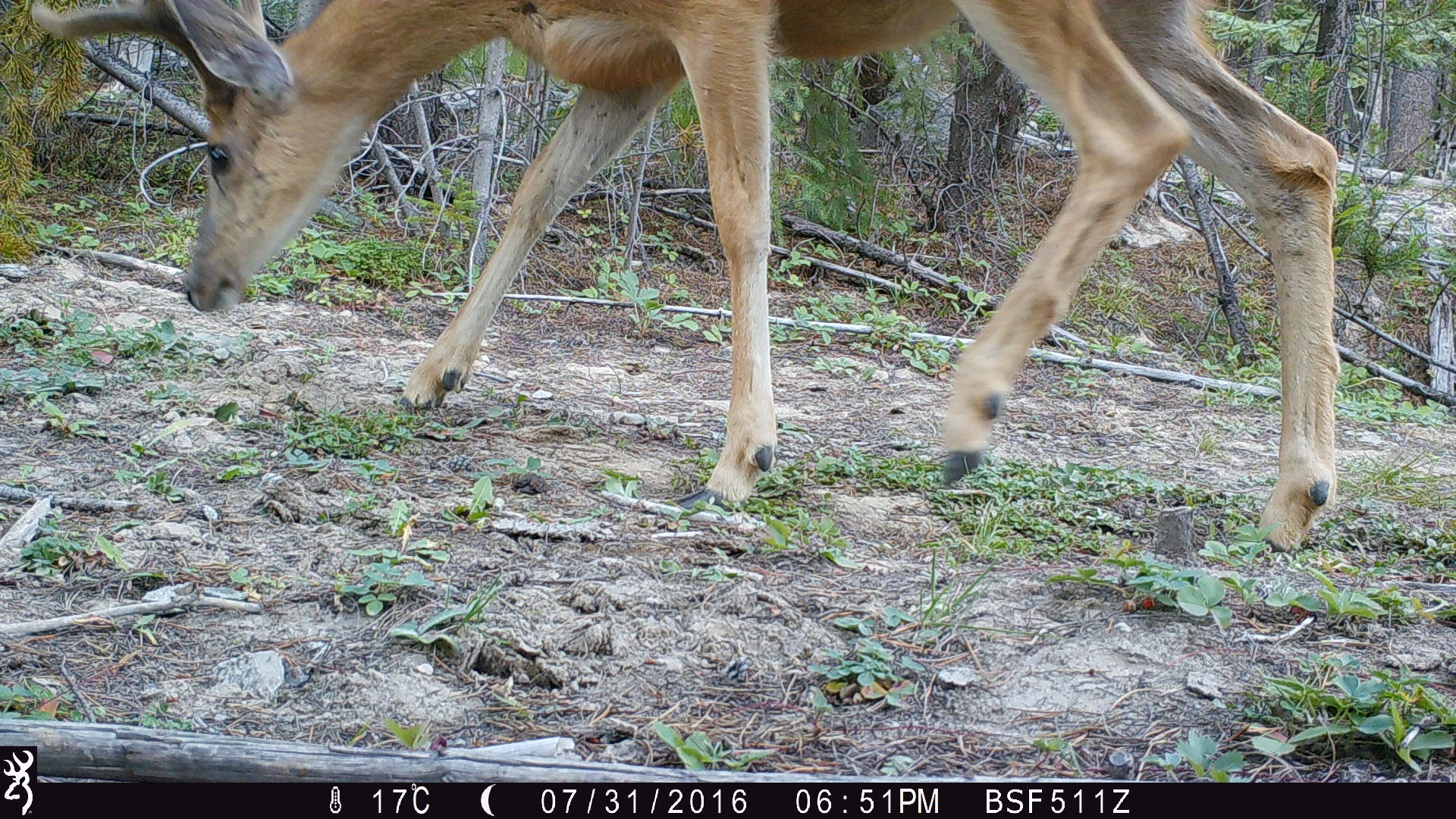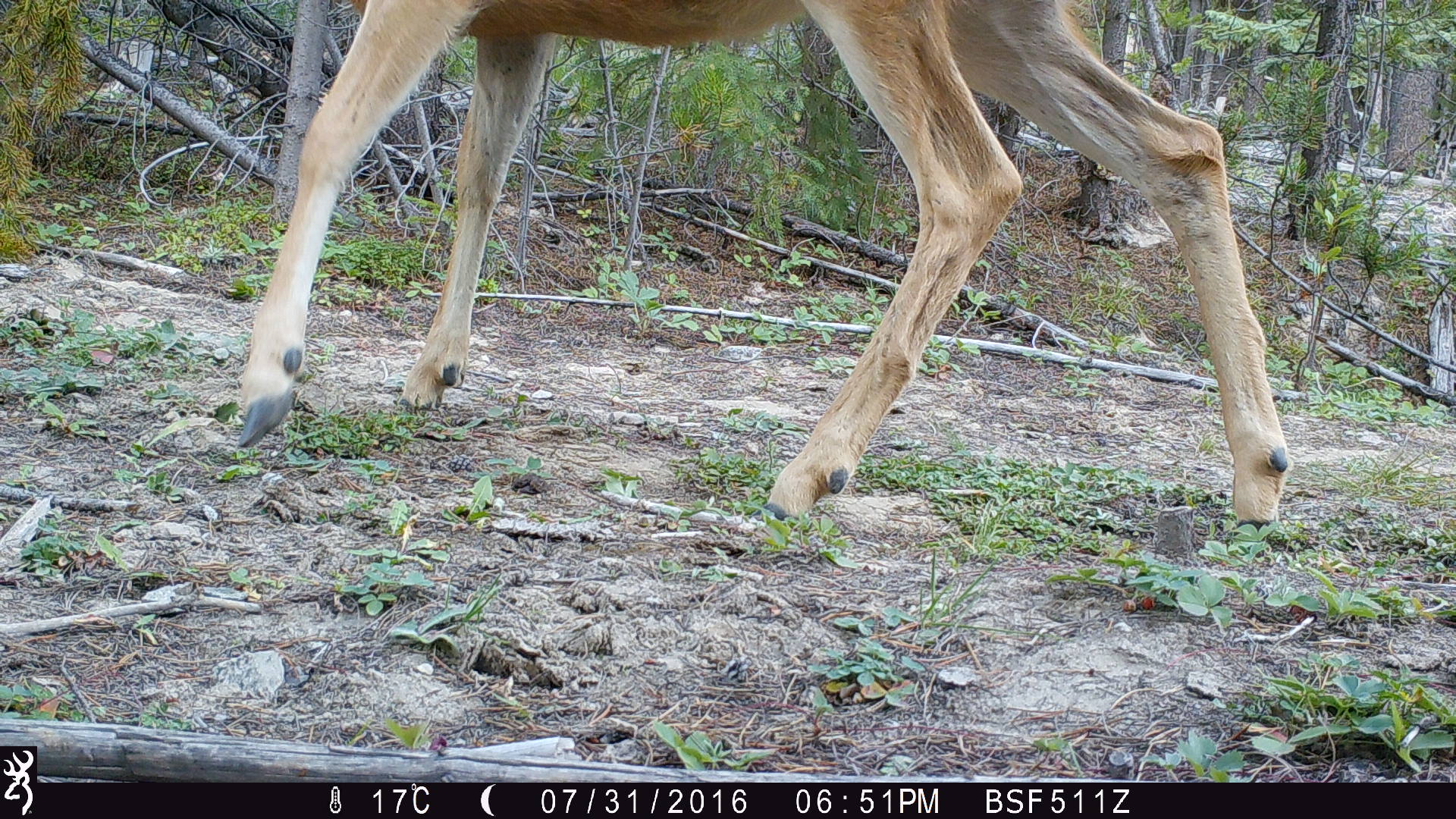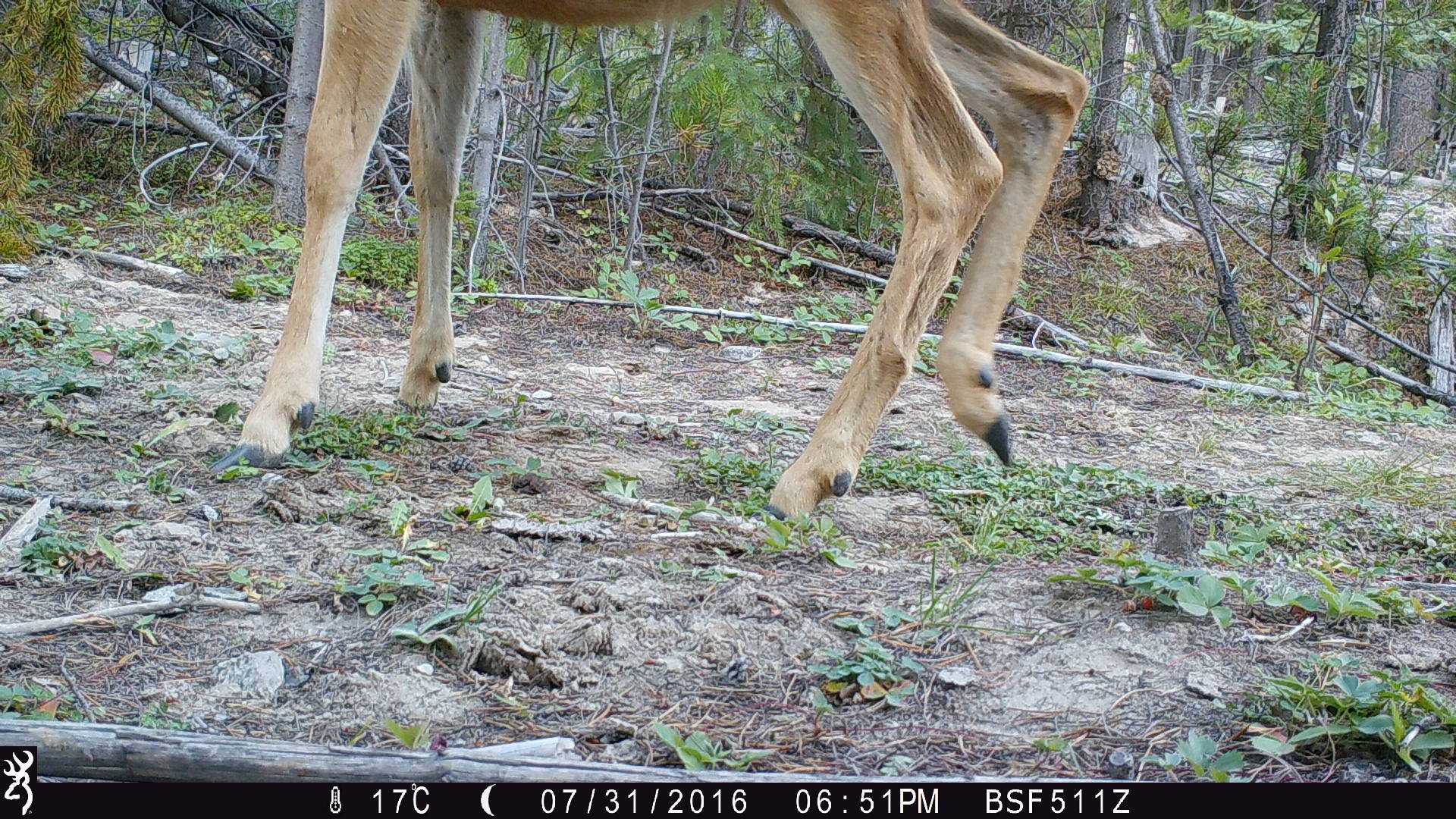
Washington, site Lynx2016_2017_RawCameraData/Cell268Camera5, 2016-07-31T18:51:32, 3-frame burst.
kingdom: Animalia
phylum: Chordata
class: Mammalia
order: Artiodactyla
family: Bovidae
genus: Bos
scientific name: Bos taurus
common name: domestic cattle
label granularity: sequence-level